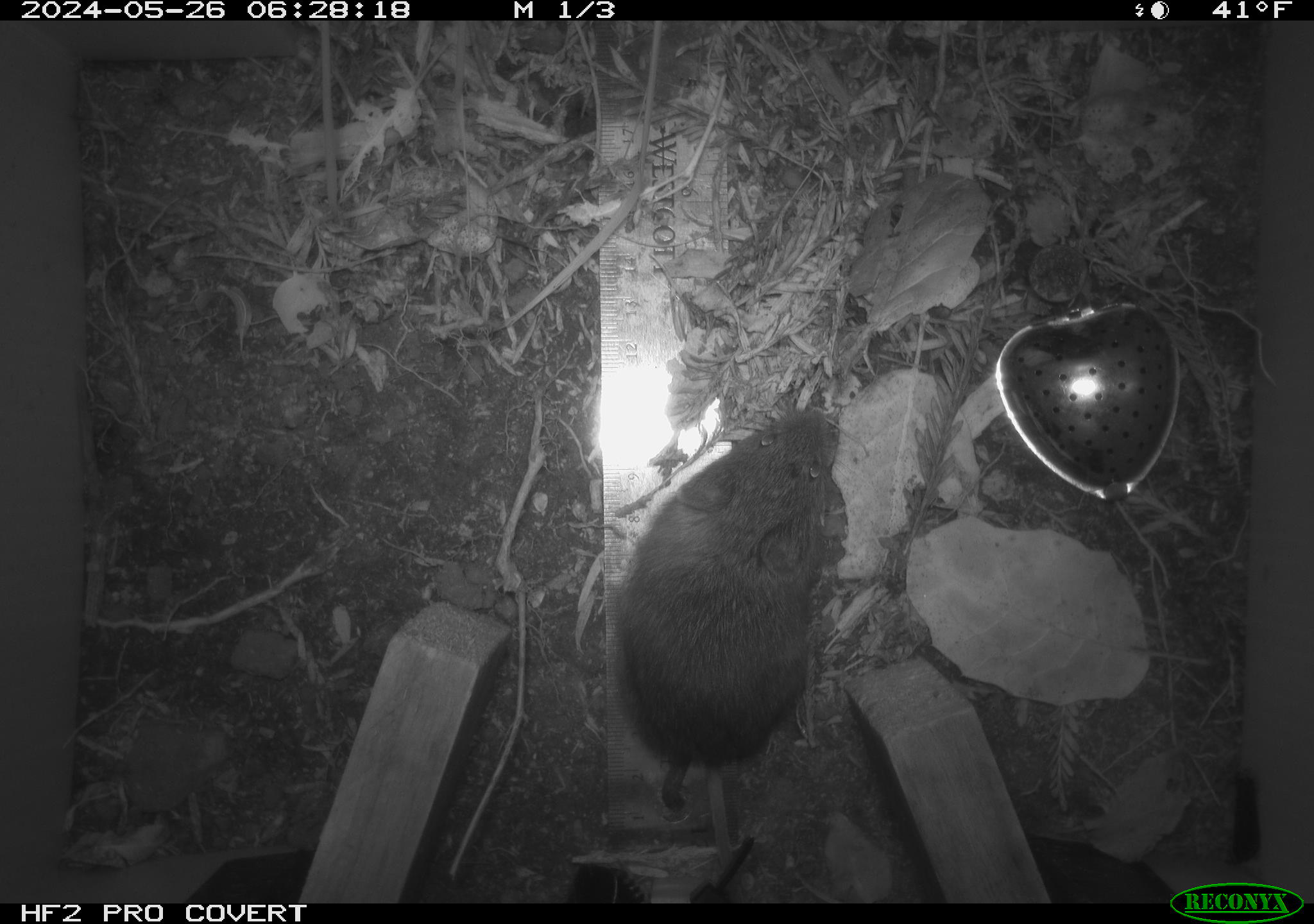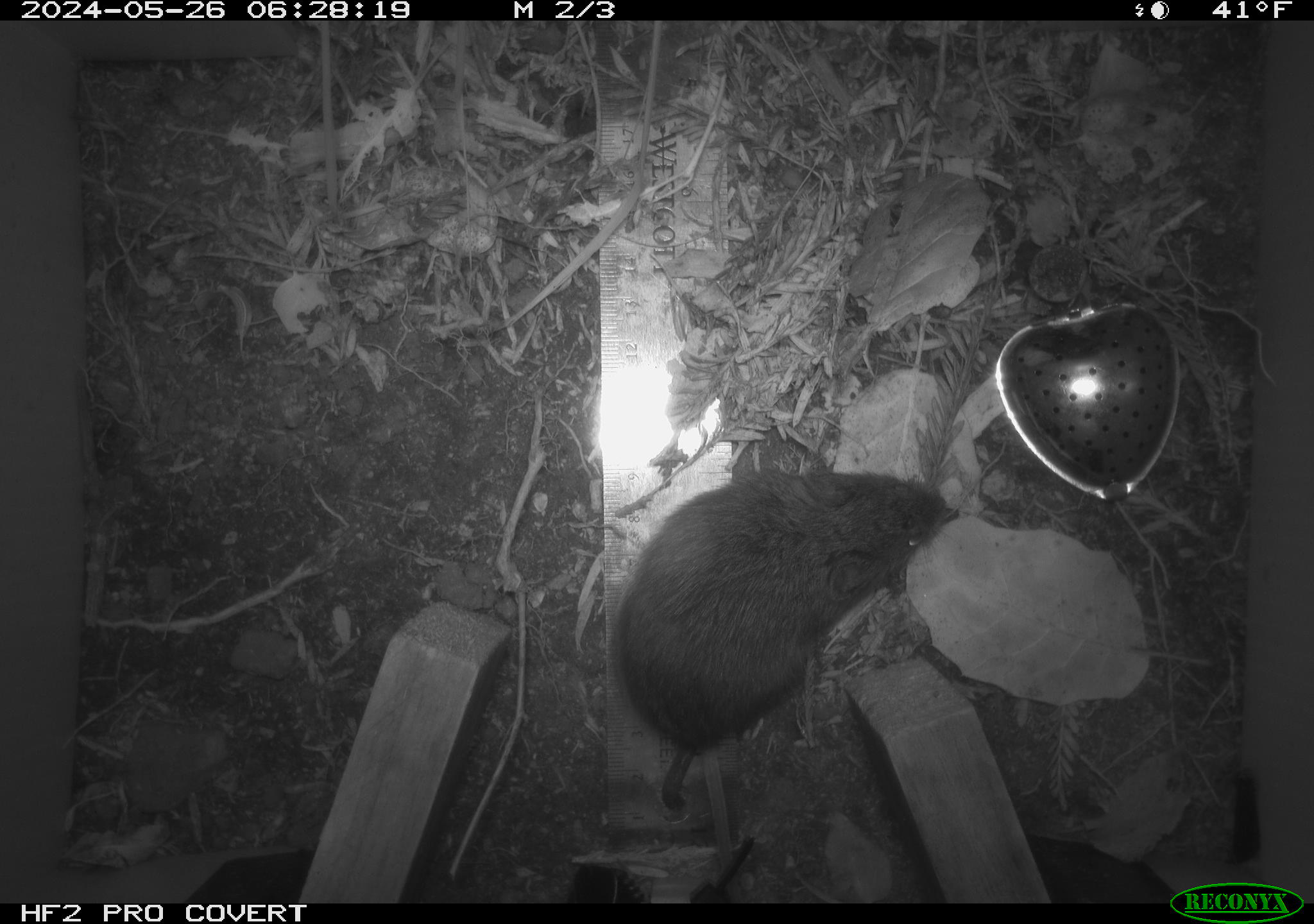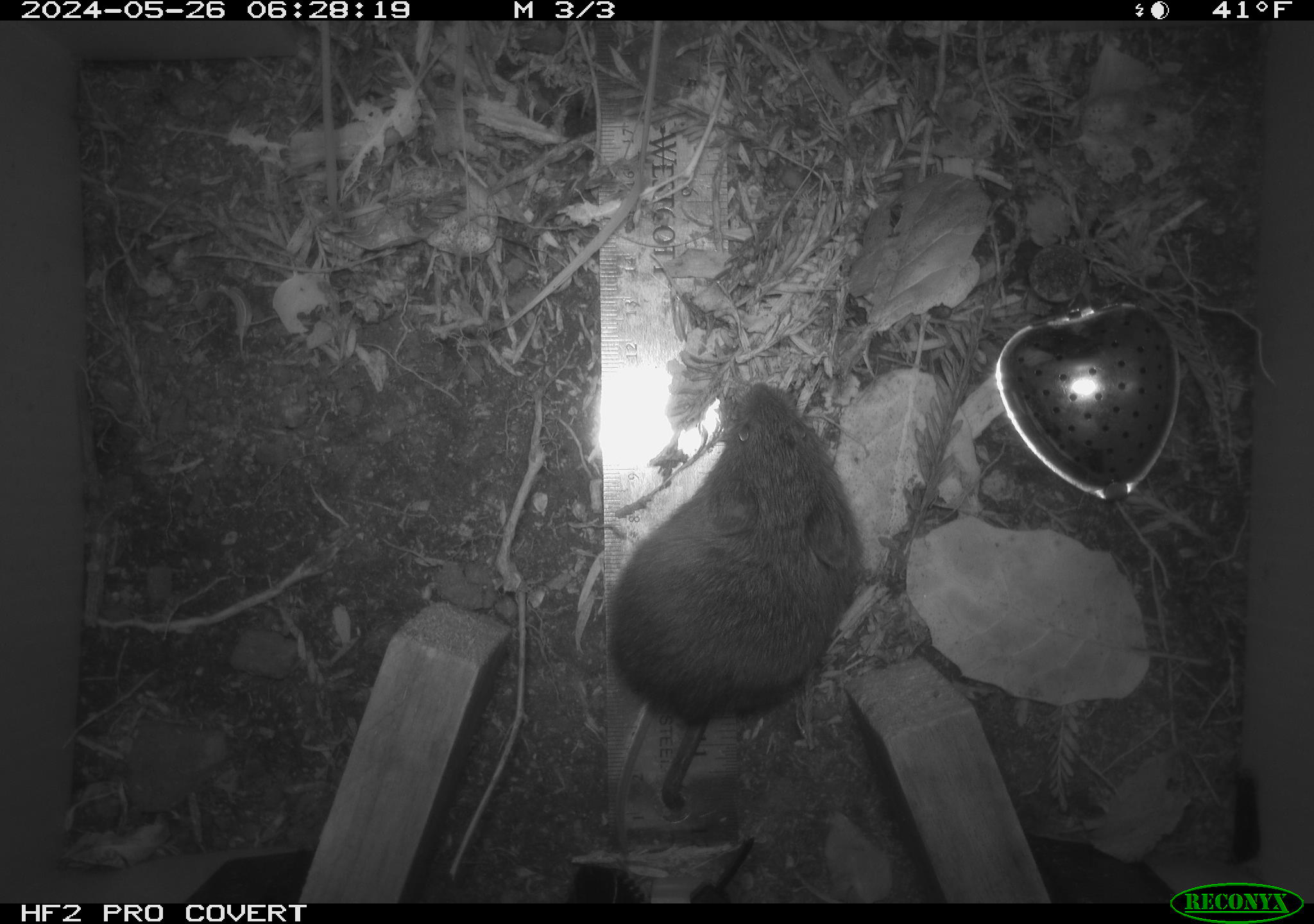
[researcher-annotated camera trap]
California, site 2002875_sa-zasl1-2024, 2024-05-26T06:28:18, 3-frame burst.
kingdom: Animalia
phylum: Chordata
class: Mammalia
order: Rodentia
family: Cricetidae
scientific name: Arvicolinae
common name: voles, lemmings, and muskrats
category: arvicolinae subfamily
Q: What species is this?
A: Arvicolinae subfamily (voles, lemmings, and muskrats) (Arvicolinae).